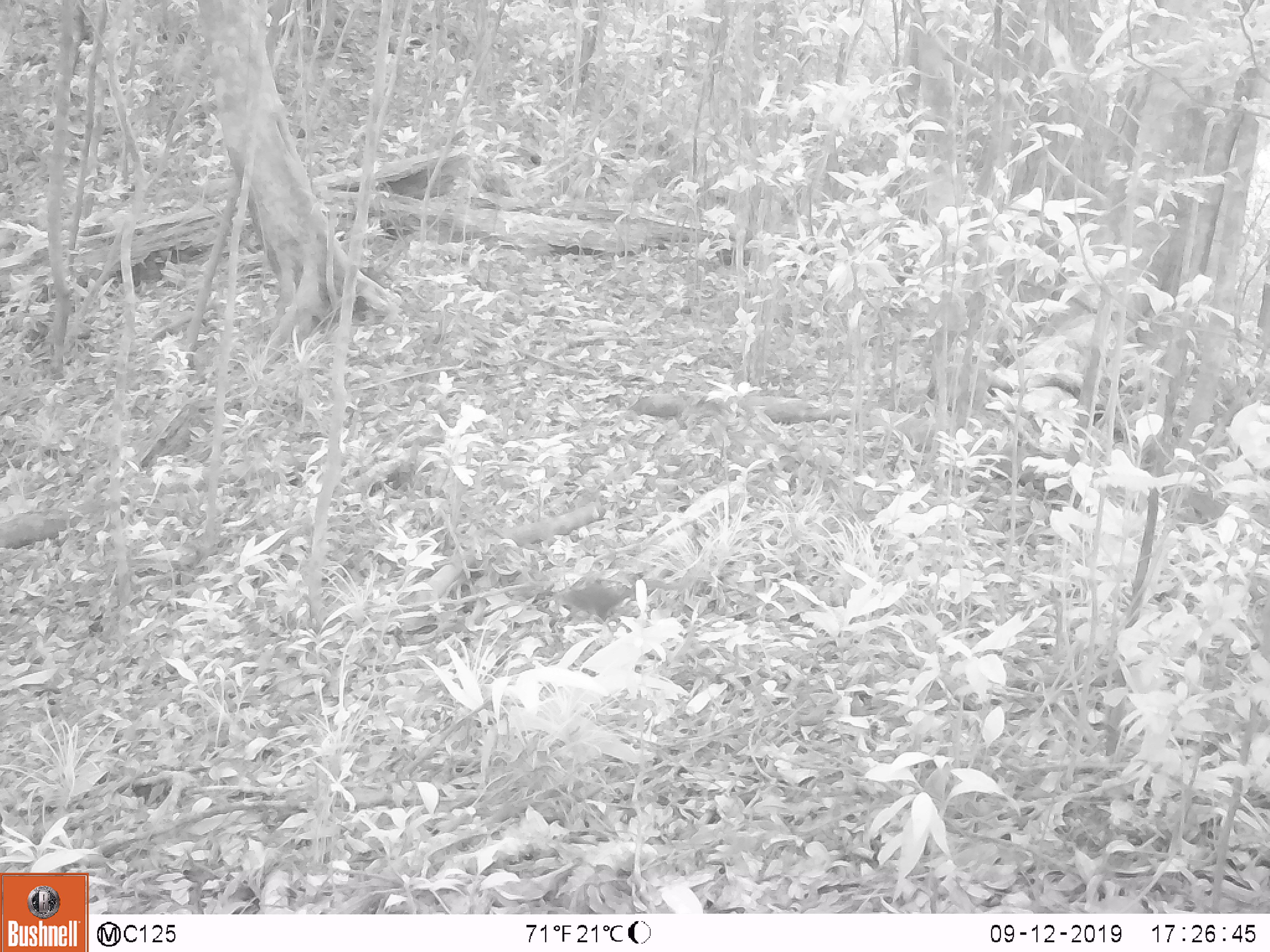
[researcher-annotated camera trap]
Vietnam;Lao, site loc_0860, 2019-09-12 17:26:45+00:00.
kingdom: Animalia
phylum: Chordata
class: Mammalia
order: Rodentia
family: Sciuridae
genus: Dremomys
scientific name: Dremomys rufigenis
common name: red-cheeked squirrel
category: red cheeked squirrel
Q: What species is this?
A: Red cheeked squirrel (red-cheeked squirrel) (Dremomys rufigenis).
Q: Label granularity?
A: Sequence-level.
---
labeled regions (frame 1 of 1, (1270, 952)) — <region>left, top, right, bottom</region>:
red cheeked squirrel: <region>553, 582, 635, 621</region>